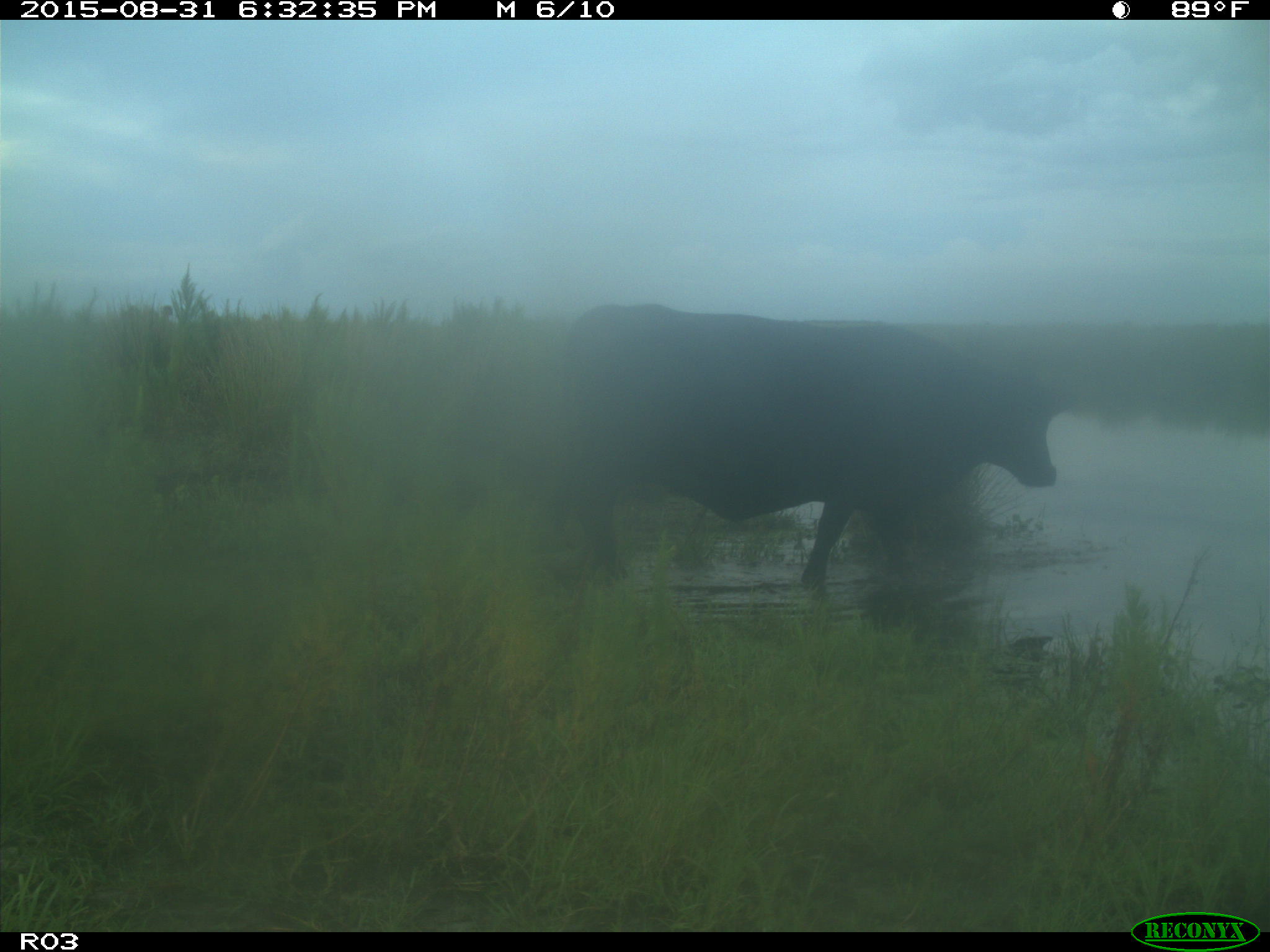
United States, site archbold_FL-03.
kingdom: Animalia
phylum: Chordata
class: Mammalia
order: Artiodactyla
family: Bovidae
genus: Bos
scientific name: Bos taurus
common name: domestic cow